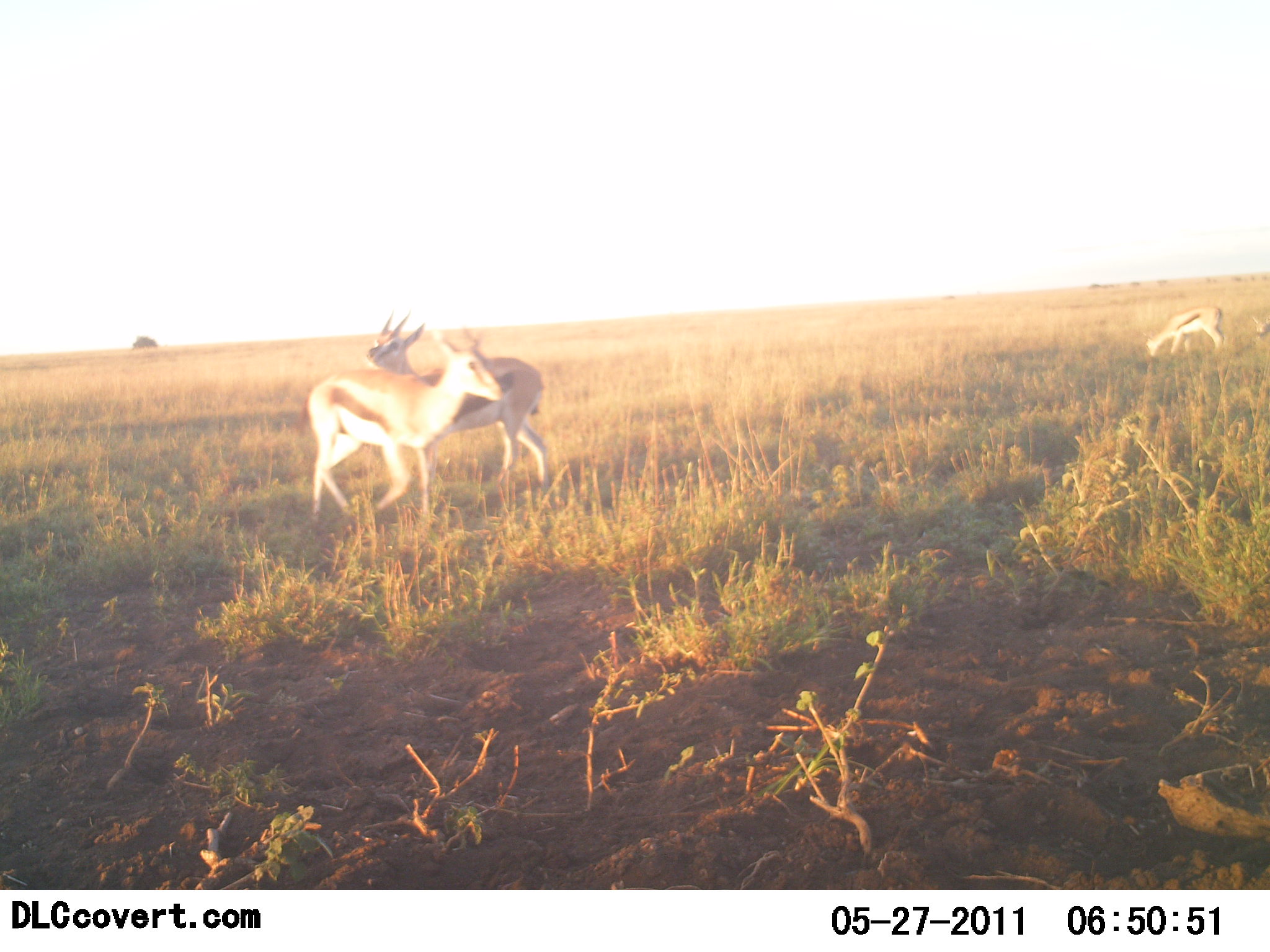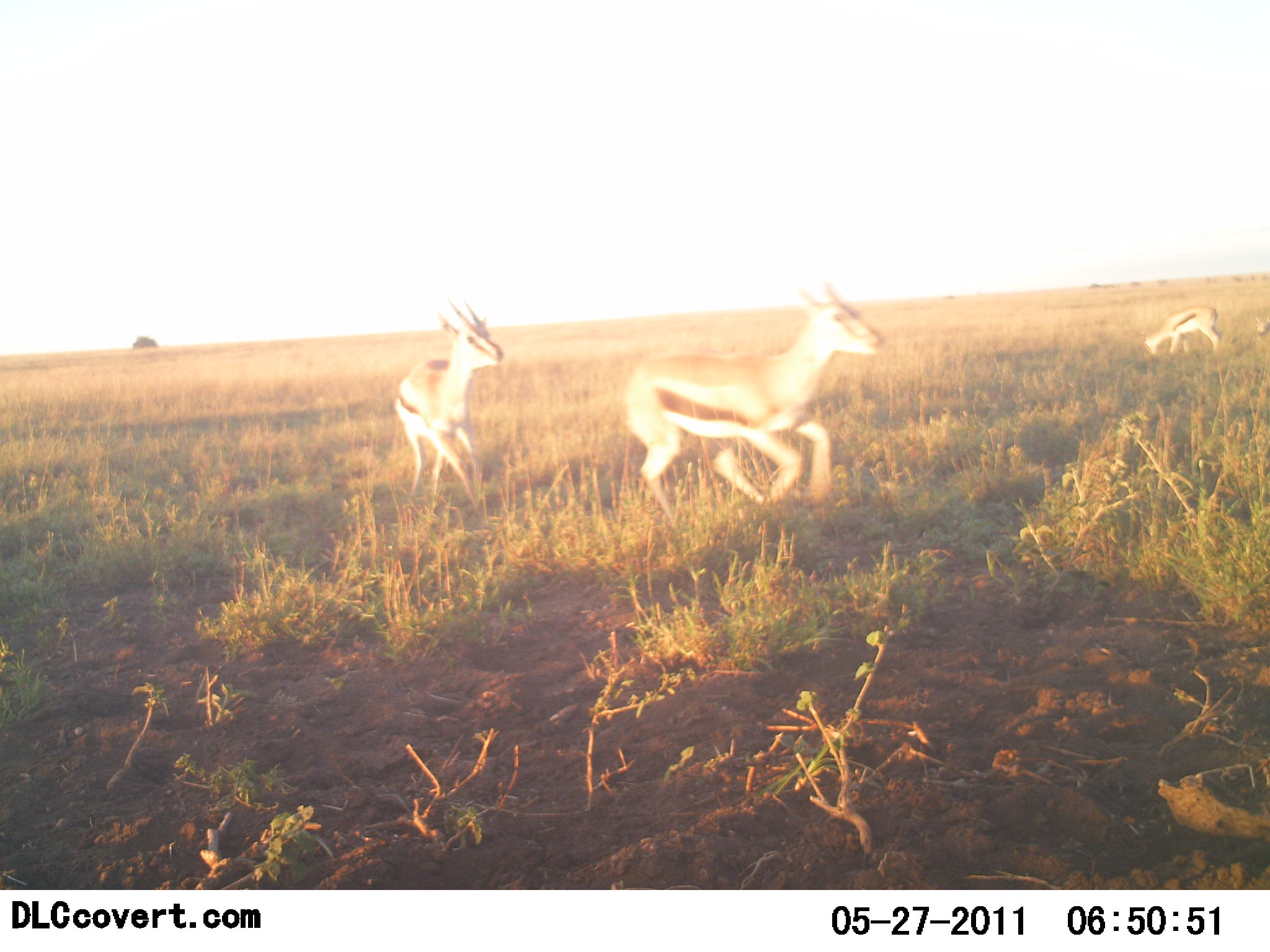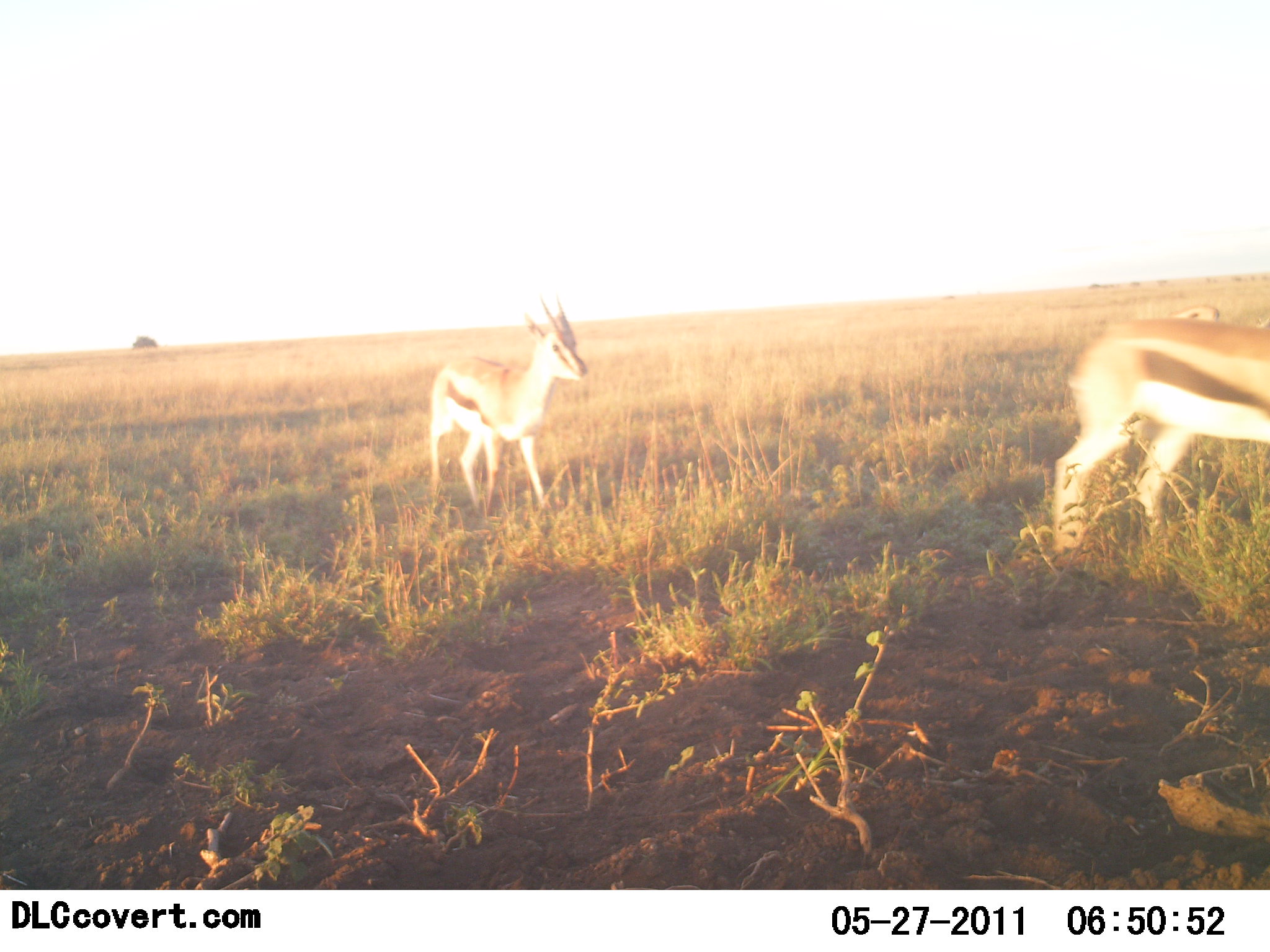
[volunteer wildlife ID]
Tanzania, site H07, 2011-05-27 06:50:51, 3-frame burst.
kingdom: Animalia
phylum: Chordata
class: Mammalia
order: Artiodactyla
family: Bovidae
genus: Eudorcas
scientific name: Eudorcas thomsonii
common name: thomson's gazelle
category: gazellethomsons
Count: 3.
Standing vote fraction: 10%.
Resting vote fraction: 0%.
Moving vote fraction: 70%.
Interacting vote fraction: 40%.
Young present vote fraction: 0%.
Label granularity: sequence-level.